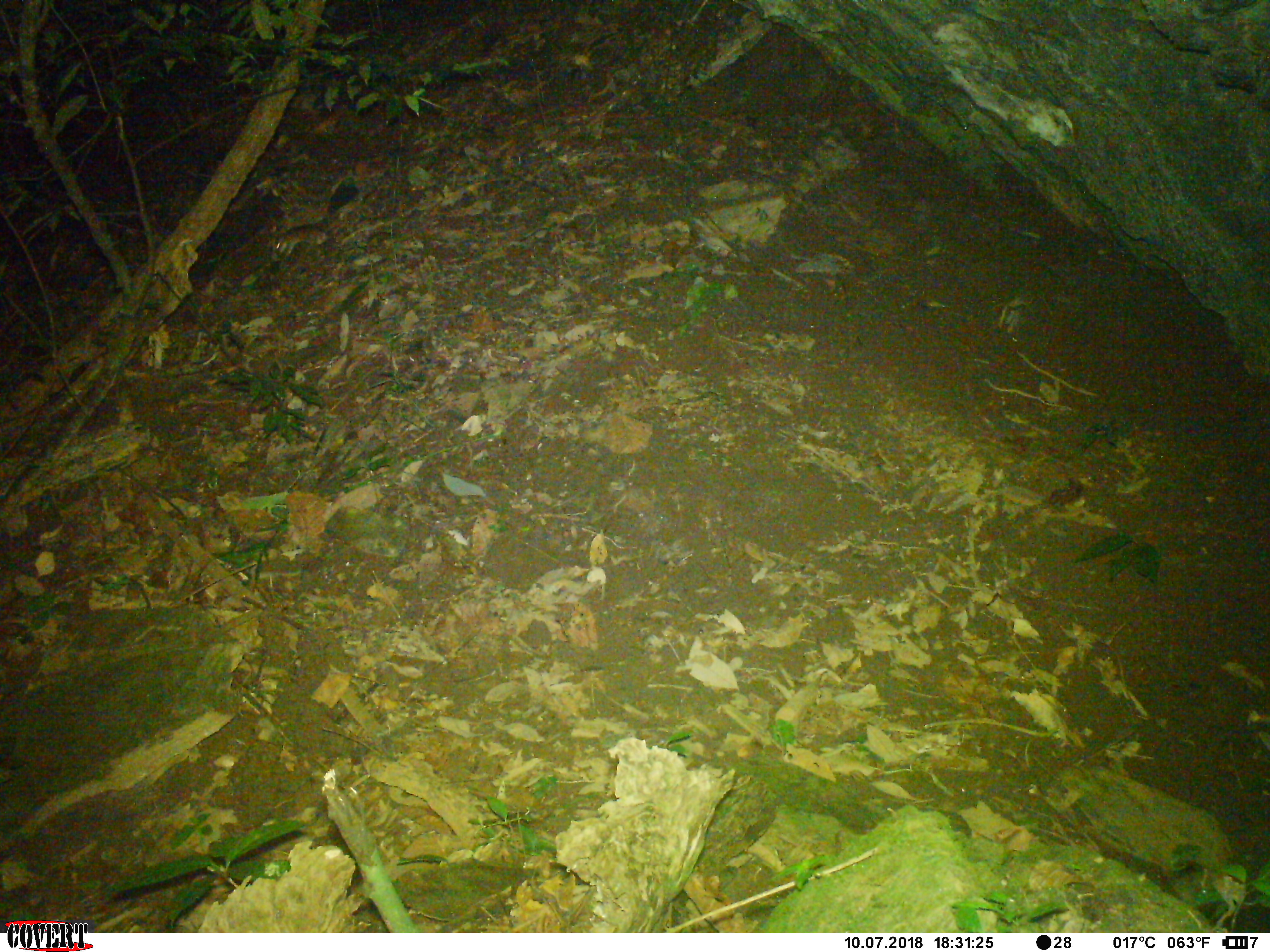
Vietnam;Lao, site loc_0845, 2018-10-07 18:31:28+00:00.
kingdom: Animalia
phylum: Chordata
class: Mammalia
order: Rodentia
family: Muridae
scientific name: Muridae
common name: old-world mice and rats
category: unidentified murid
Unidentified murid (old-world mice and rats) (Muridae). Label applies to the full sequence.